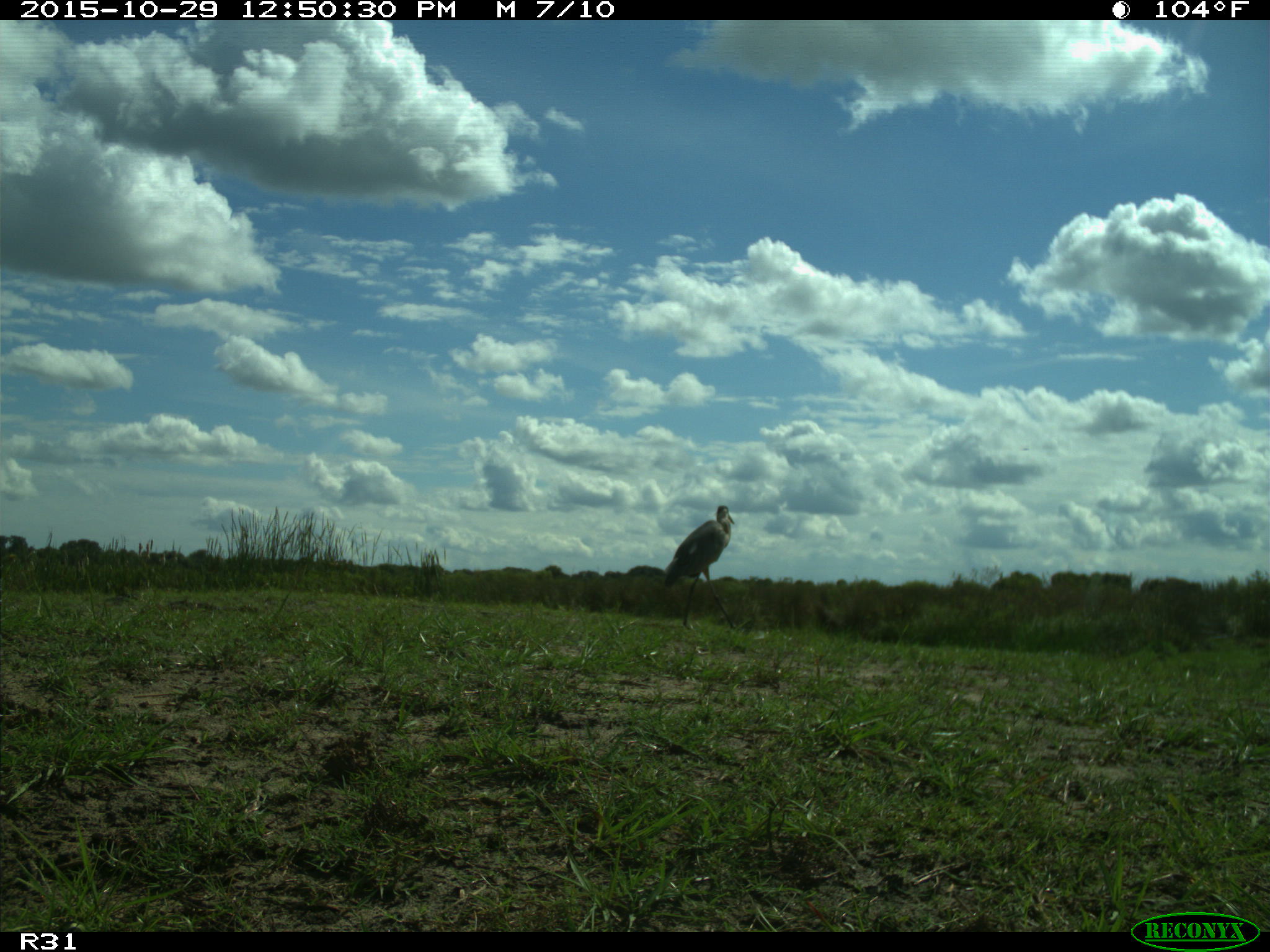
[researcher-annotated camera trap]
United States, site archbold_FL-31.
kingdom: Animalia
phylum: Chordata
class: Aves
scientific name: Aves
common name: birds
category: unidentified bird